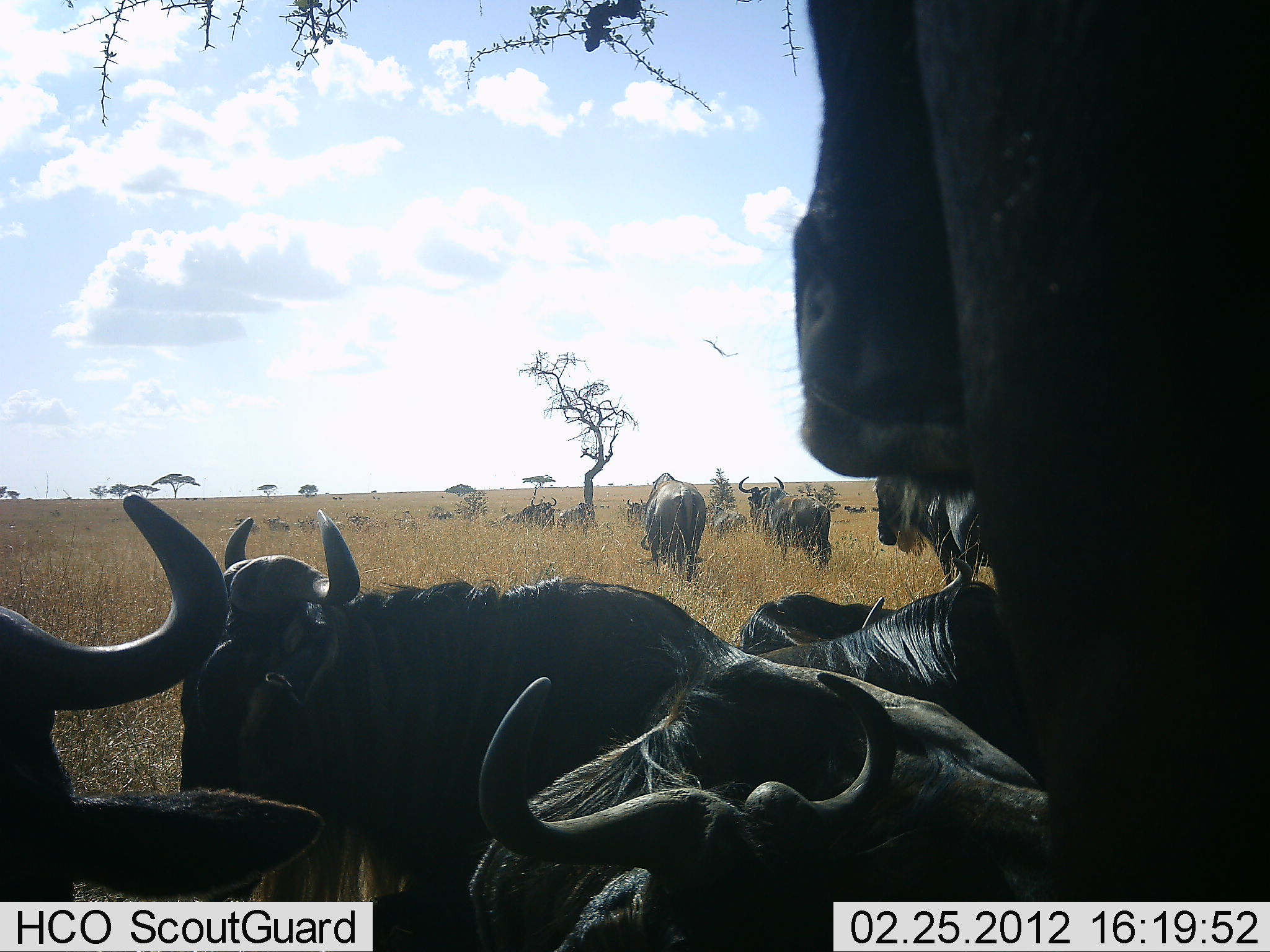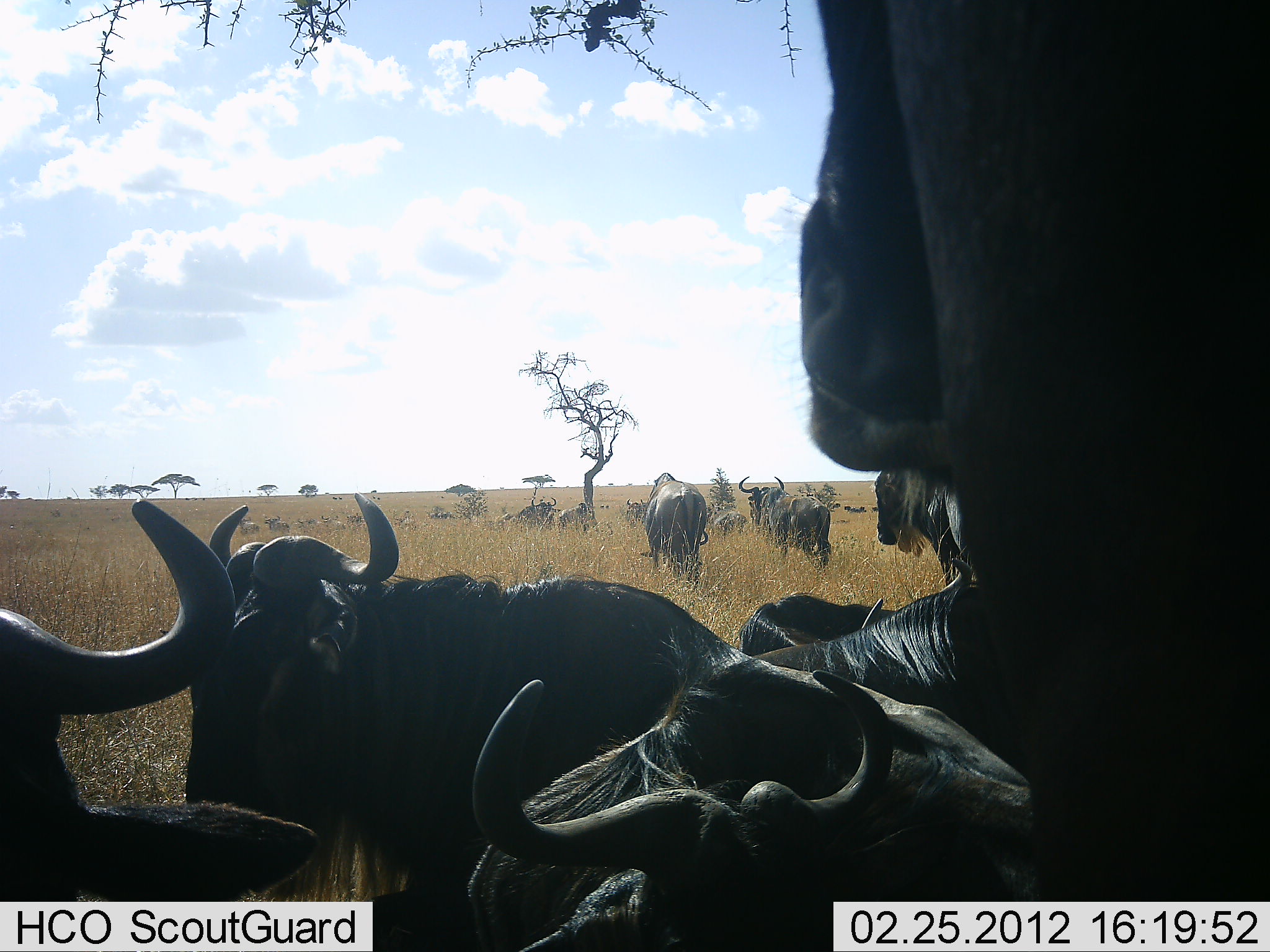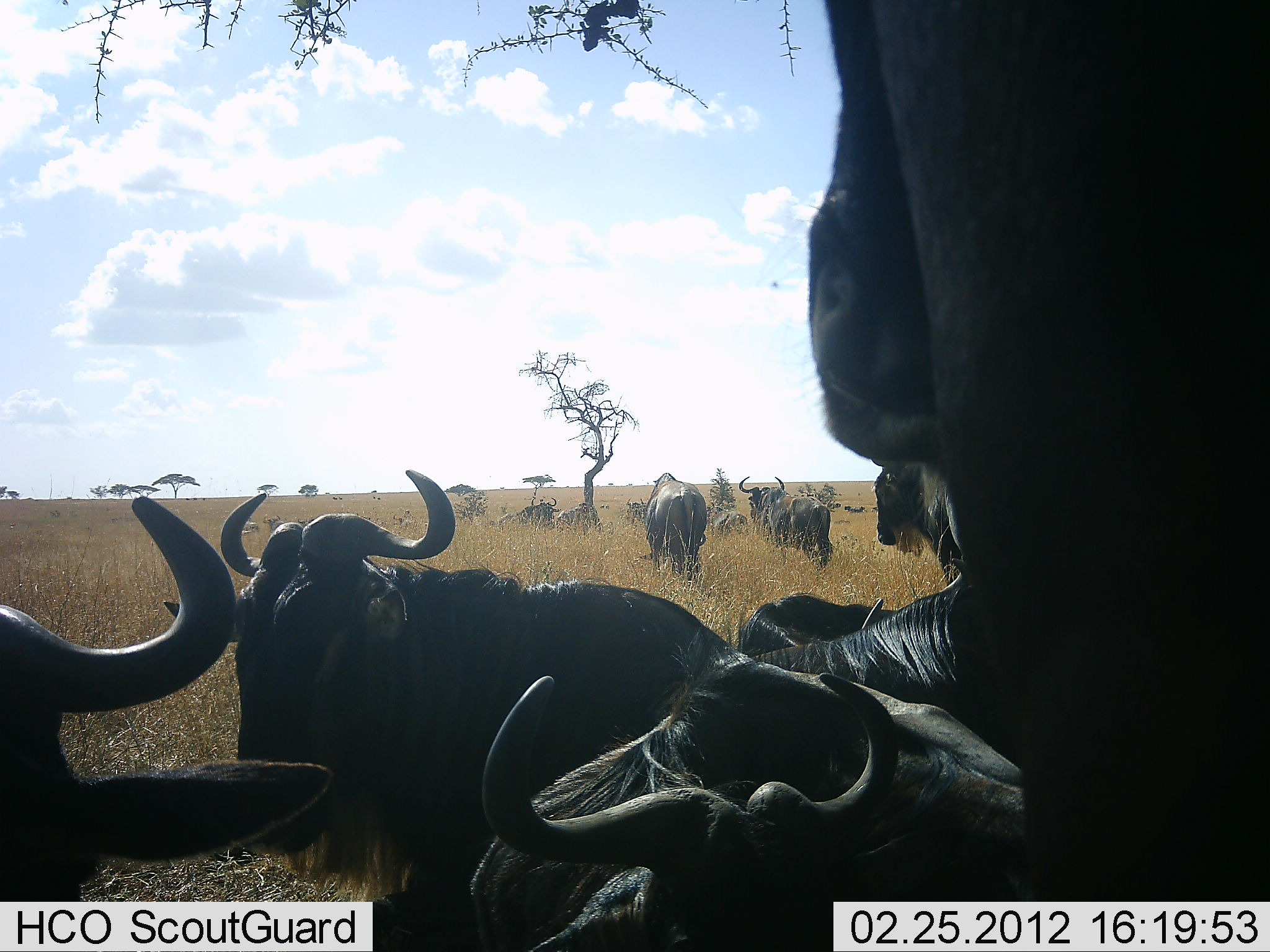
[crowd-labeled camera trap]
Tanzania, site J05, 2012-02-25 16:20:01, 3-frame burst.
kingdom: Animalia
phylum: Chordata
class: Mammalia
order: Artiodactyla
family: Bovidae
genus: Connochaetes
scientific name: Connochaetes taurinus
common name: blue wildebeest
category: wildebeest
Wildebeest (blue wildebeest) (Connochaetes taurinus), count 11-50. Behavior (volunteer vote fractions): standing 70%, resting 95%, moving 25%, interacting 0%. Young present (vote fraction): 0%. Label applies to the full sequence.